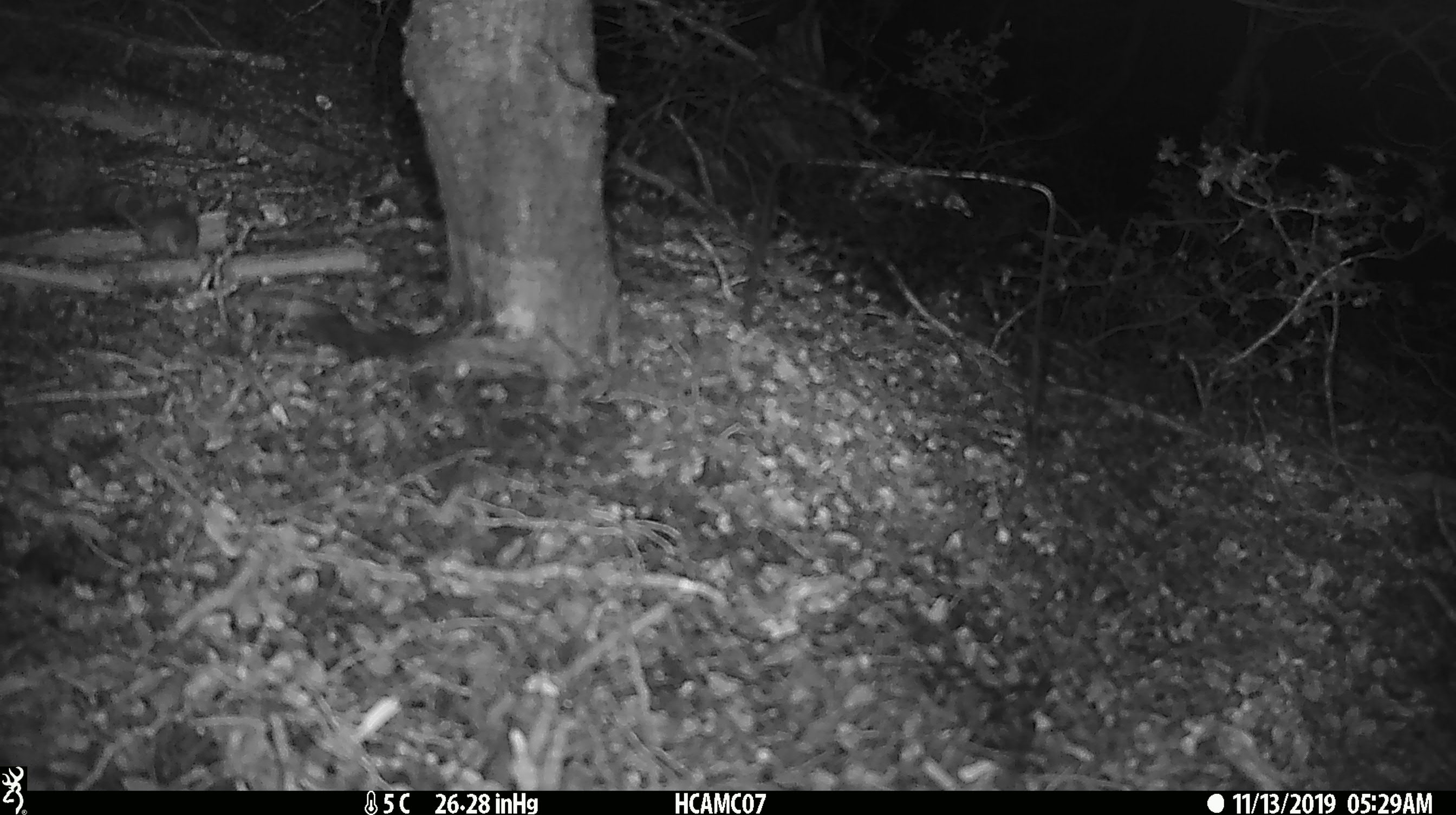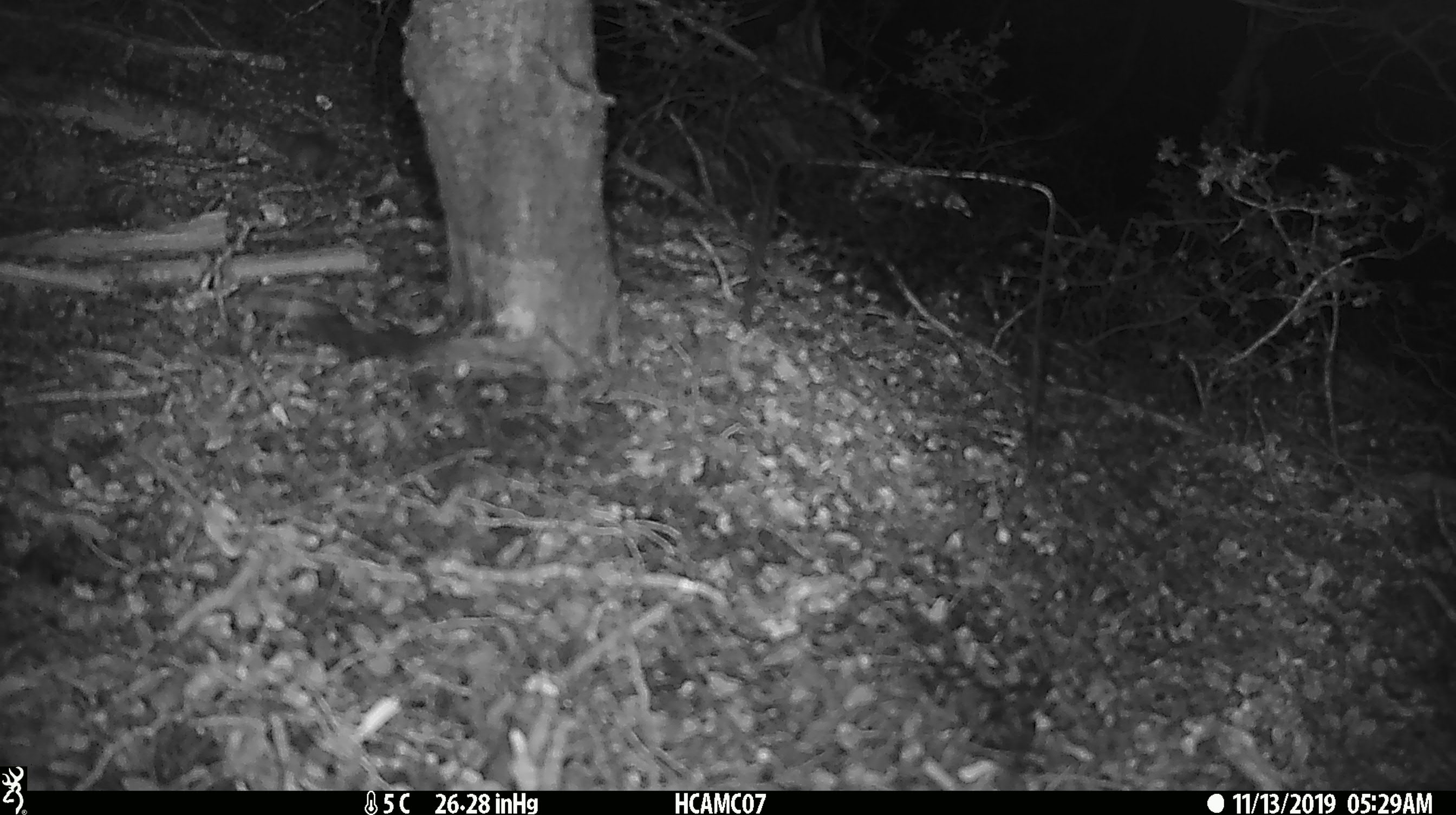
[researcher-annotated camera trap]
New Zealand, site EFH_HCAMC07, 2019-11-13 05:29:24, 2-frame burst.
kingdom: Animalia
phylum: Chordata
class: Mammalia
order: Rodentia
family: Muridae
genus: Mus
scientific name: Mus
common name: mouse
Mouse (Mus).